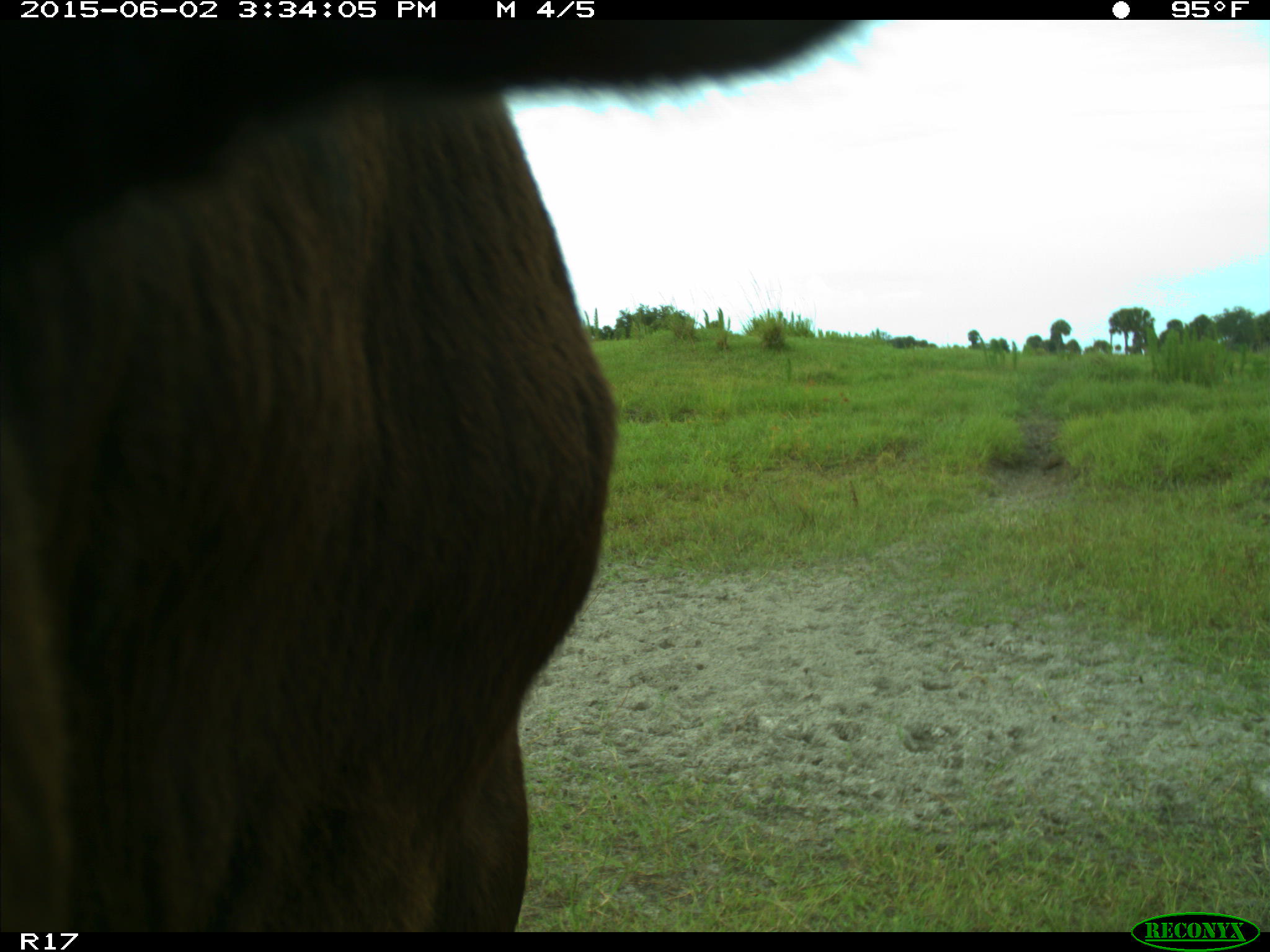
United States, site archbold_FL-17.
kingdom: Animalia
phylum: Chordata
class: Mammalia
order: Artiodactyla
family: Bovidae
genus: Bos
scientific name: Bos taurus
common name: domestic cow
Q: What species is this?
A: Bos taurus (domestic cow).